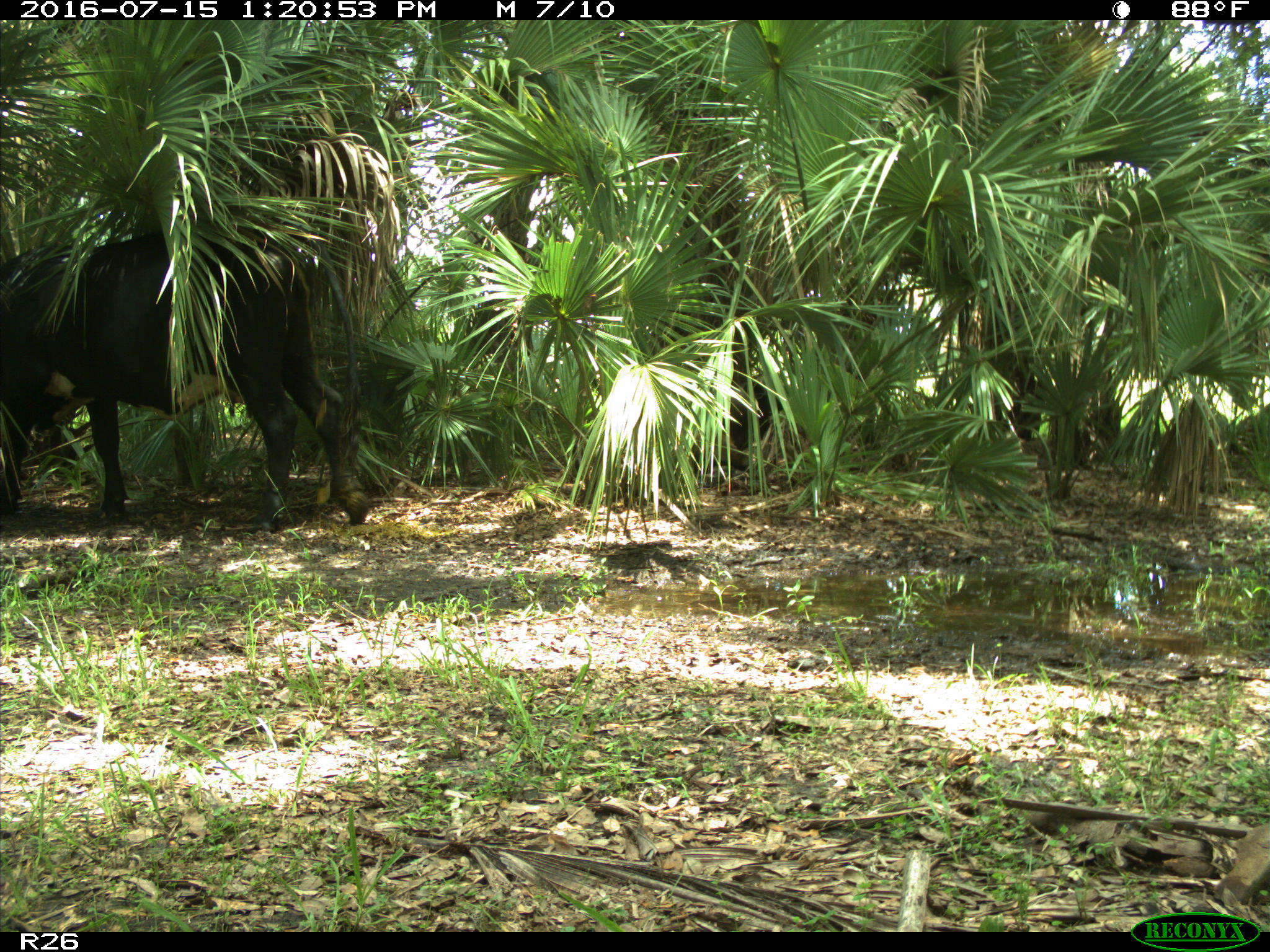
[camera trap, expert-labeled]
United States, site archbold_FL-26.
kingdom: Animalia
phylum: Chordata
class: Mammalia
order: Artiodactyla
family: Bovidae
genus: Bos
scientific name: Bos taurus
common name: domestic cow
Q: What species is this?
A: Bos taurus (domestic cow).